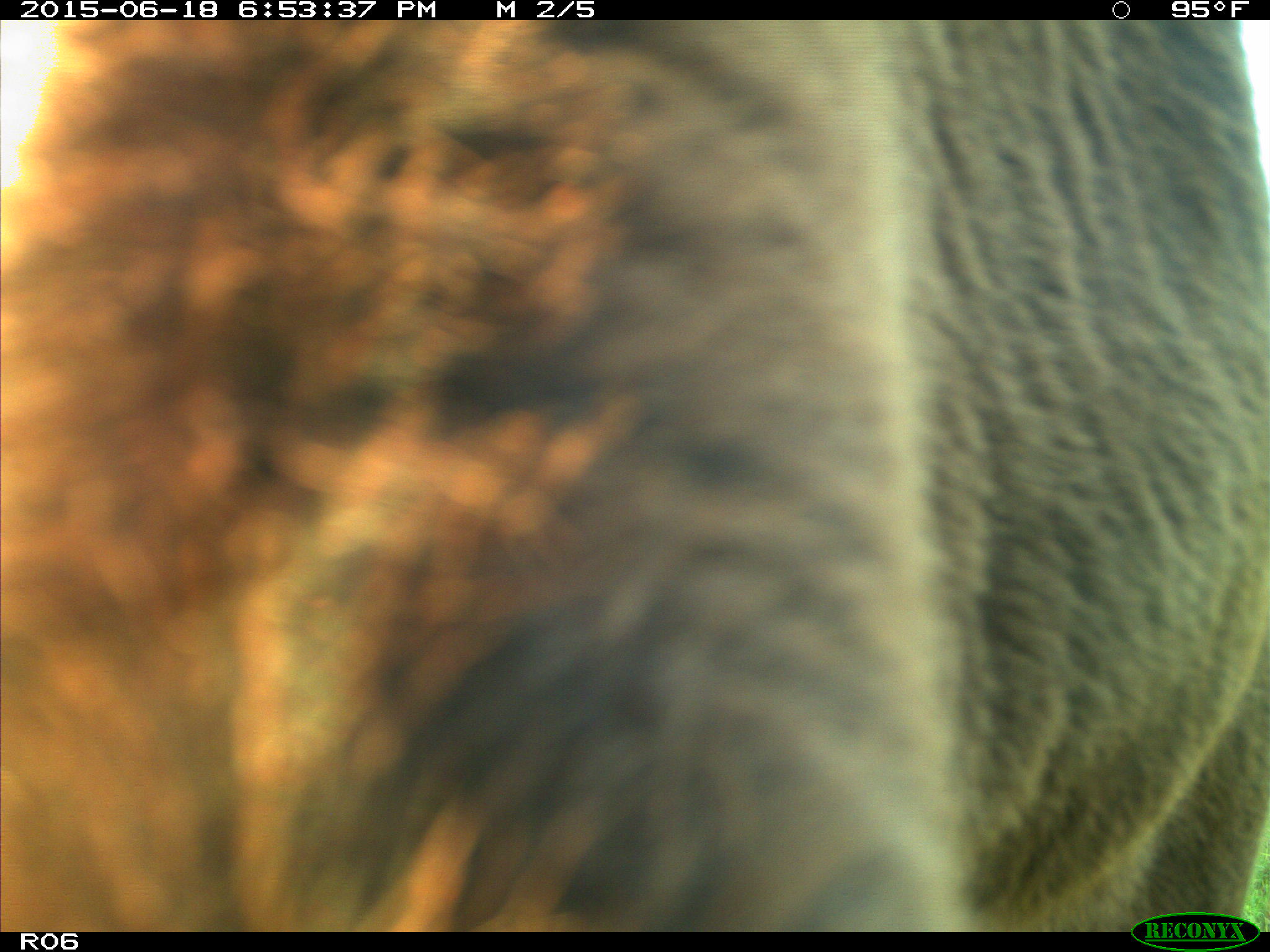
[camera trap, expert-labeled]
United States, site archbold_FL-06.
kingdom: Animalia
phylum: Chordata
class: Mammalia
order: Artiodactyla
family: Bovidae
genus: Bos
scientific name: Bos taurus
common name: domestic cow